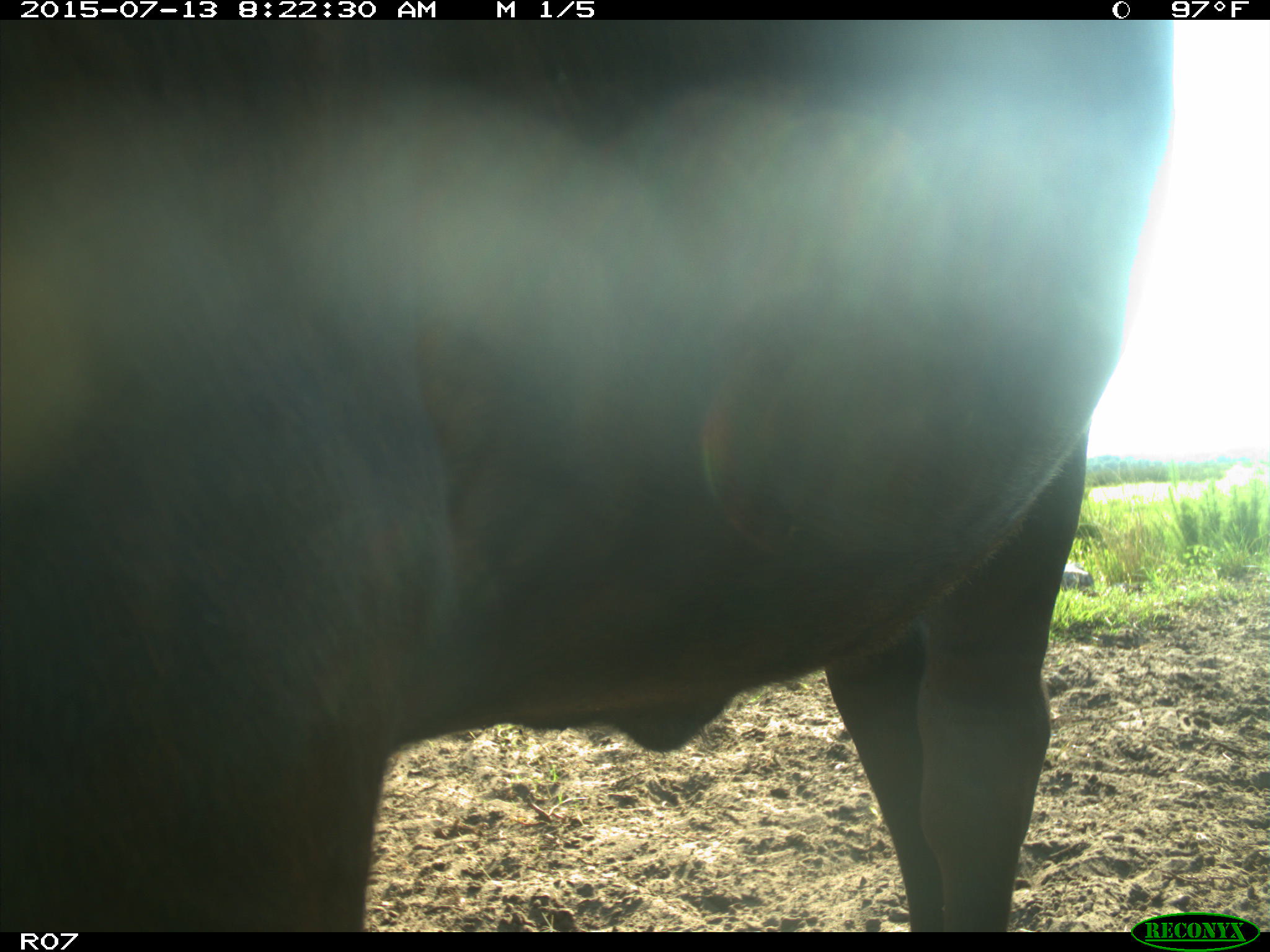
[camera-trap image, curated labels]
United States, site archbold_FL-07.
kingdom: Animalia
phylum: Chordata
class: Mammalia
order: Artiodactyla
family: Bovidae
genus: Bos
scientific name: Bos taurus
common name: domestic cow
Bos taurus (domestic cow).